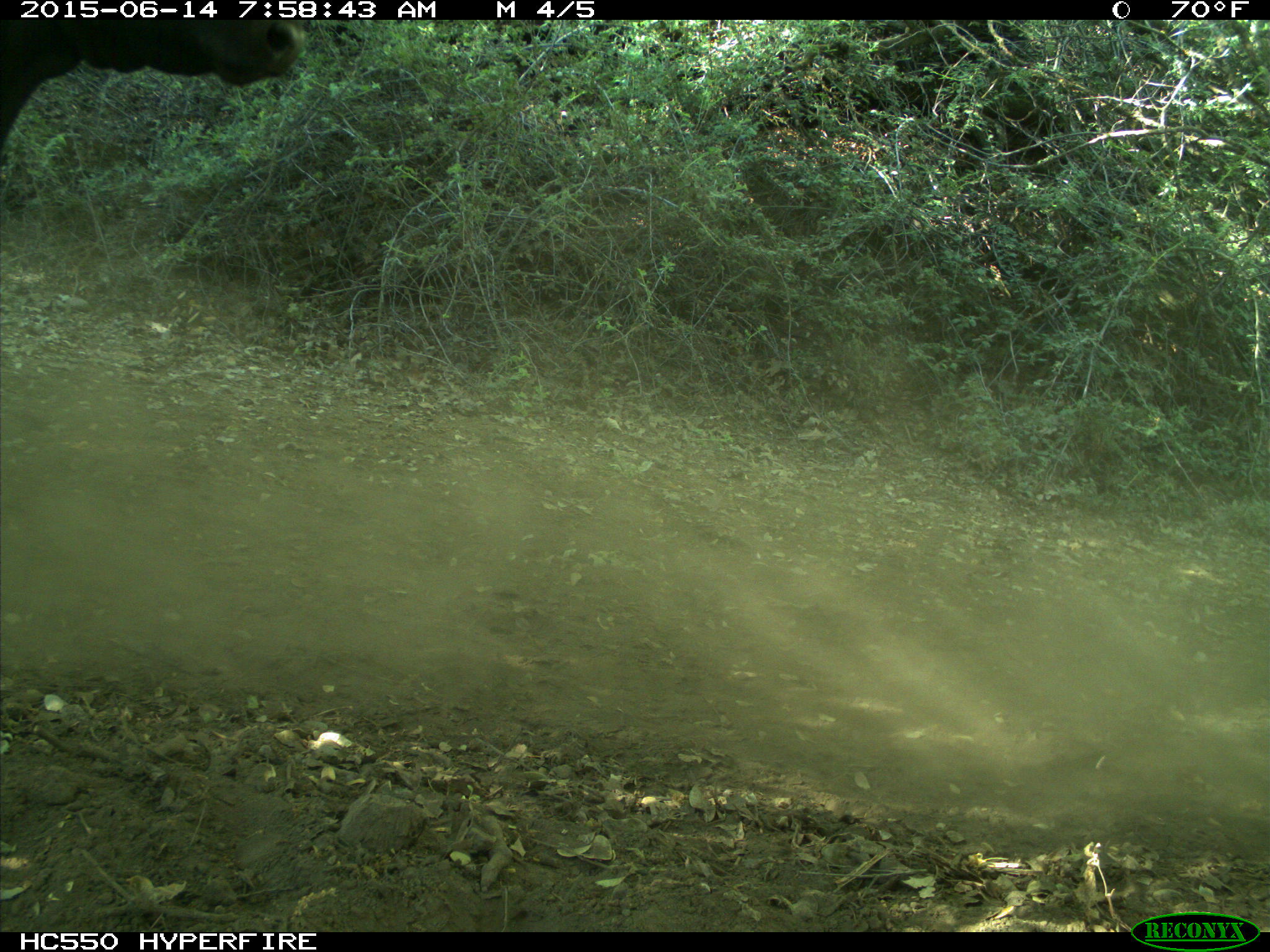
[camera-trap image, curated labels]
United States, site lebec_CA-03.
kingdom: Animalia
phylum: Chordata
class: Mammalia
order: Artiodactyla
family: Bovidae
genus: Bos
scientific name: Bos taurus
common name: domestic cow